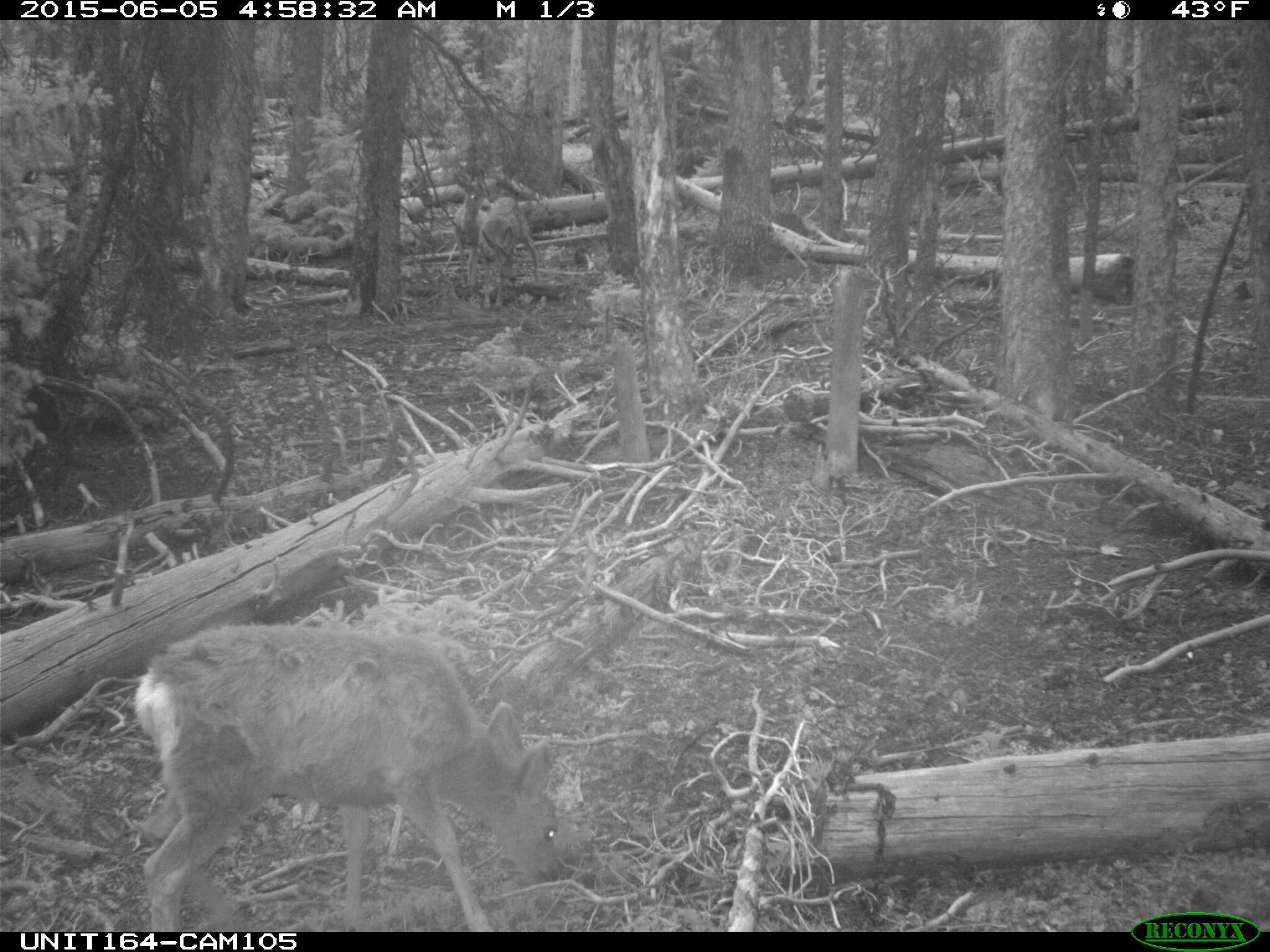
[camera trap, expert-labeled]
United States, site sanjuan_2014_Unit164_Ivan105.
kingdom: Animalia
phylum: Chordata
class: Mammalia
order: Artiodactyla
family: Cervidae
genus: Odocoileus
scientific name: Odocoileus hemionus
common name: mule deer